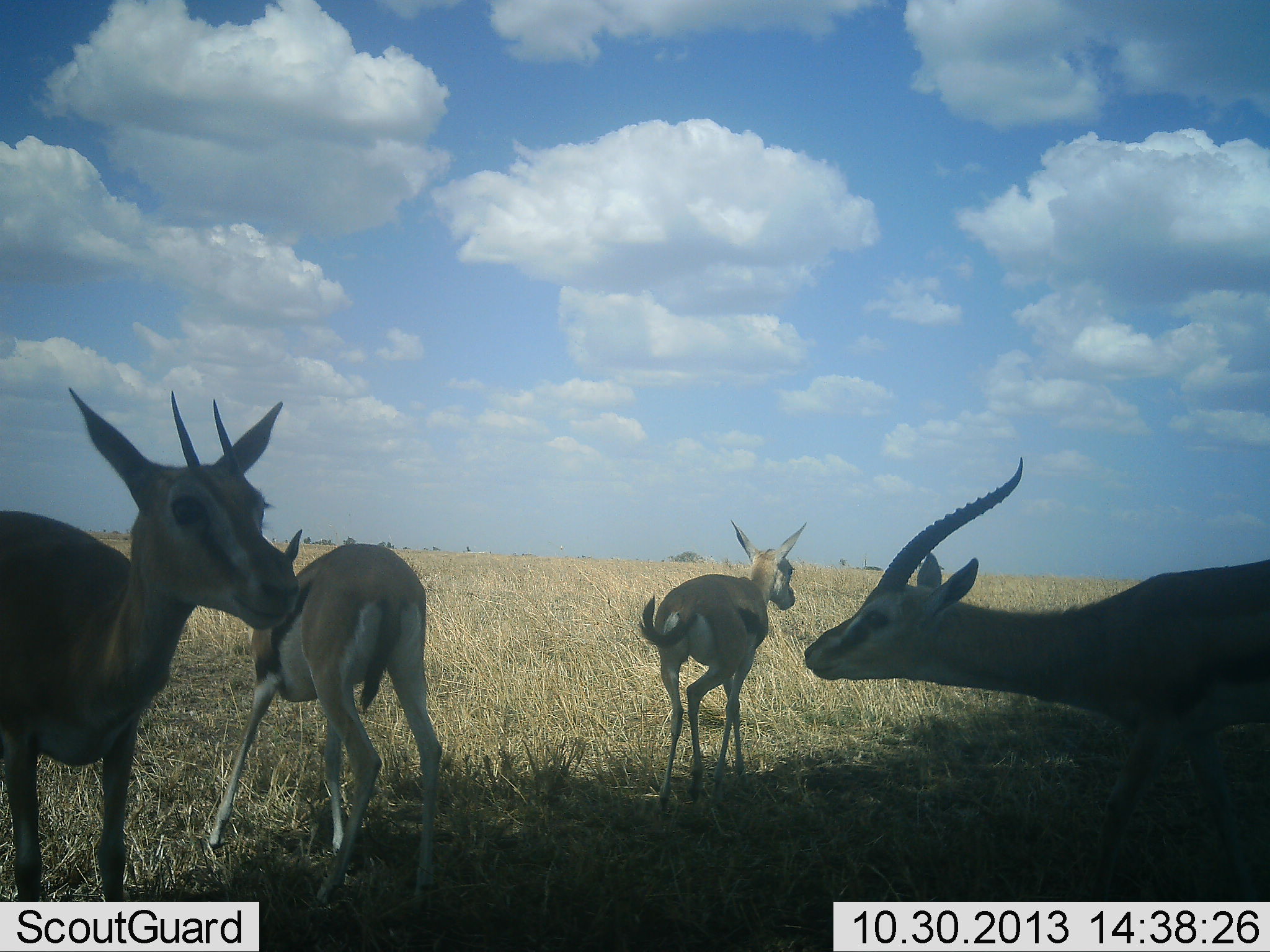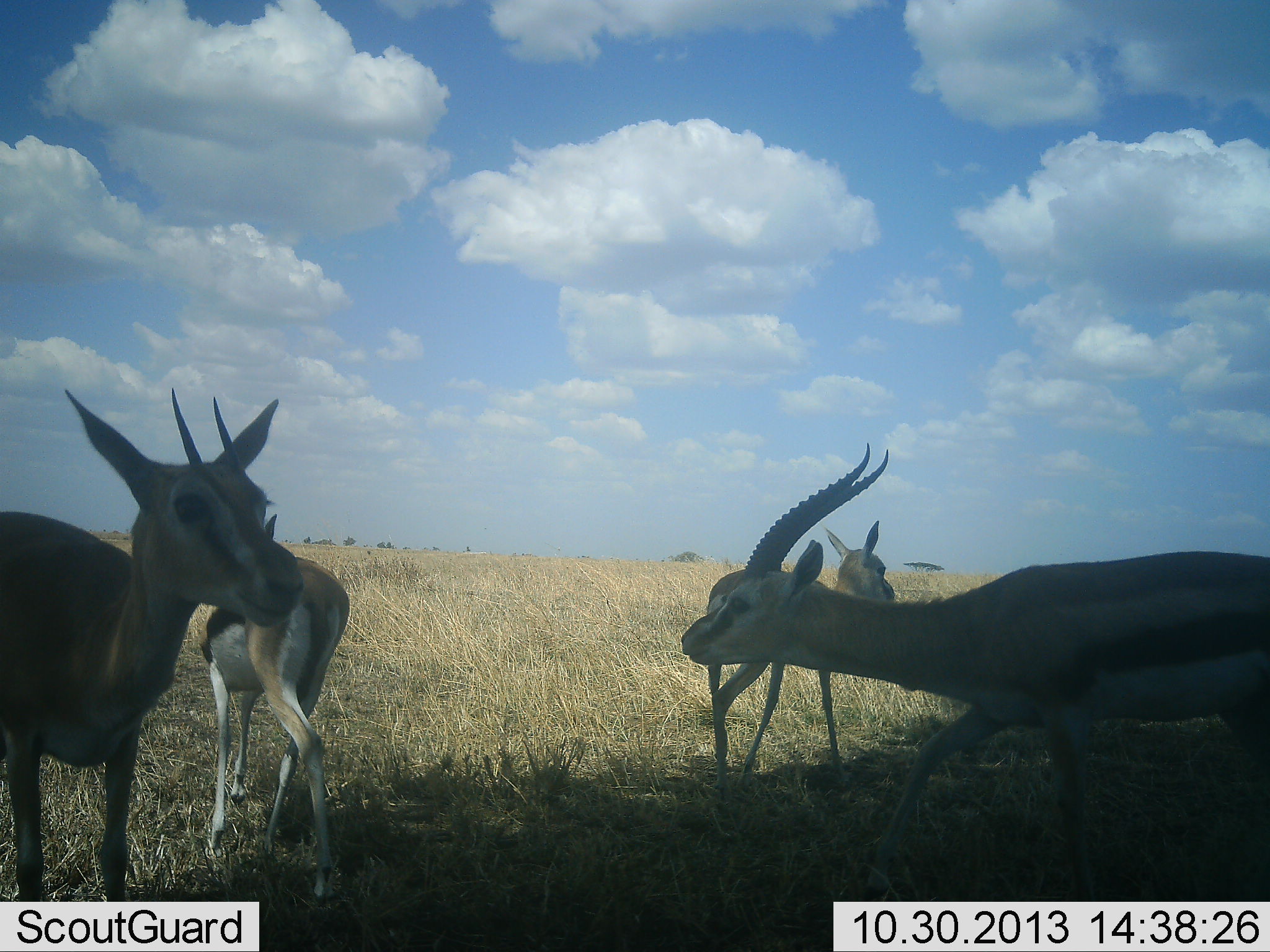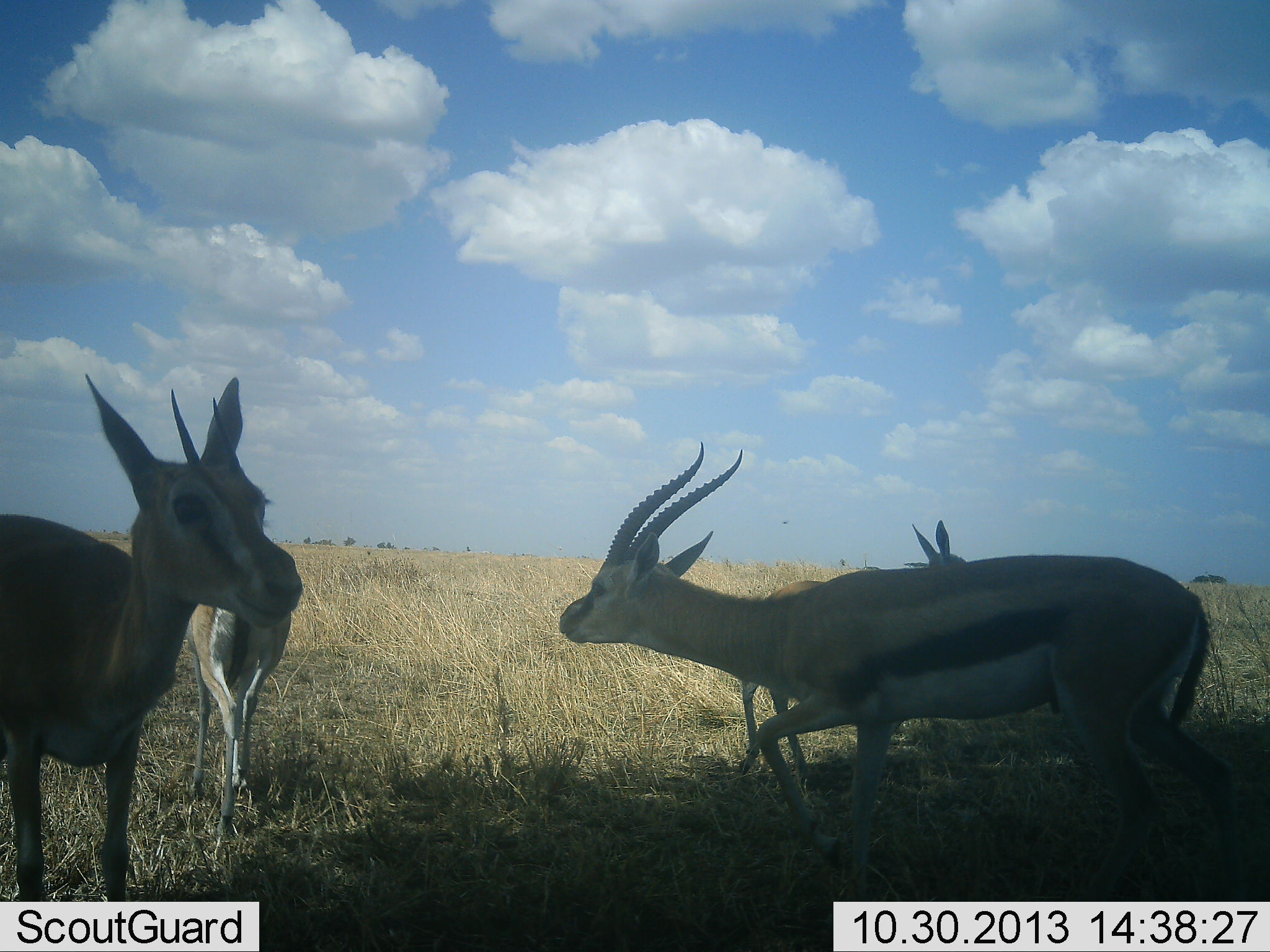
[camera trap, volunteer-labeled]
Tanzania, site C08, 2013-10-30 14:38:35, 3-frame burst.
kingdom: Animalia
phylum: Chordata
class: Mammalia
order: Artiodactyla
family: Bovidae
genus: Eudorcas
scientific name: Eudorcas thomsonii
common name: thomson's gazelle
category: gazellethomsons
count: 4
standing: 90%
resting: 0%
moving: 70%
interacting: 20%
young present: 20%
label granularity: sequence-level